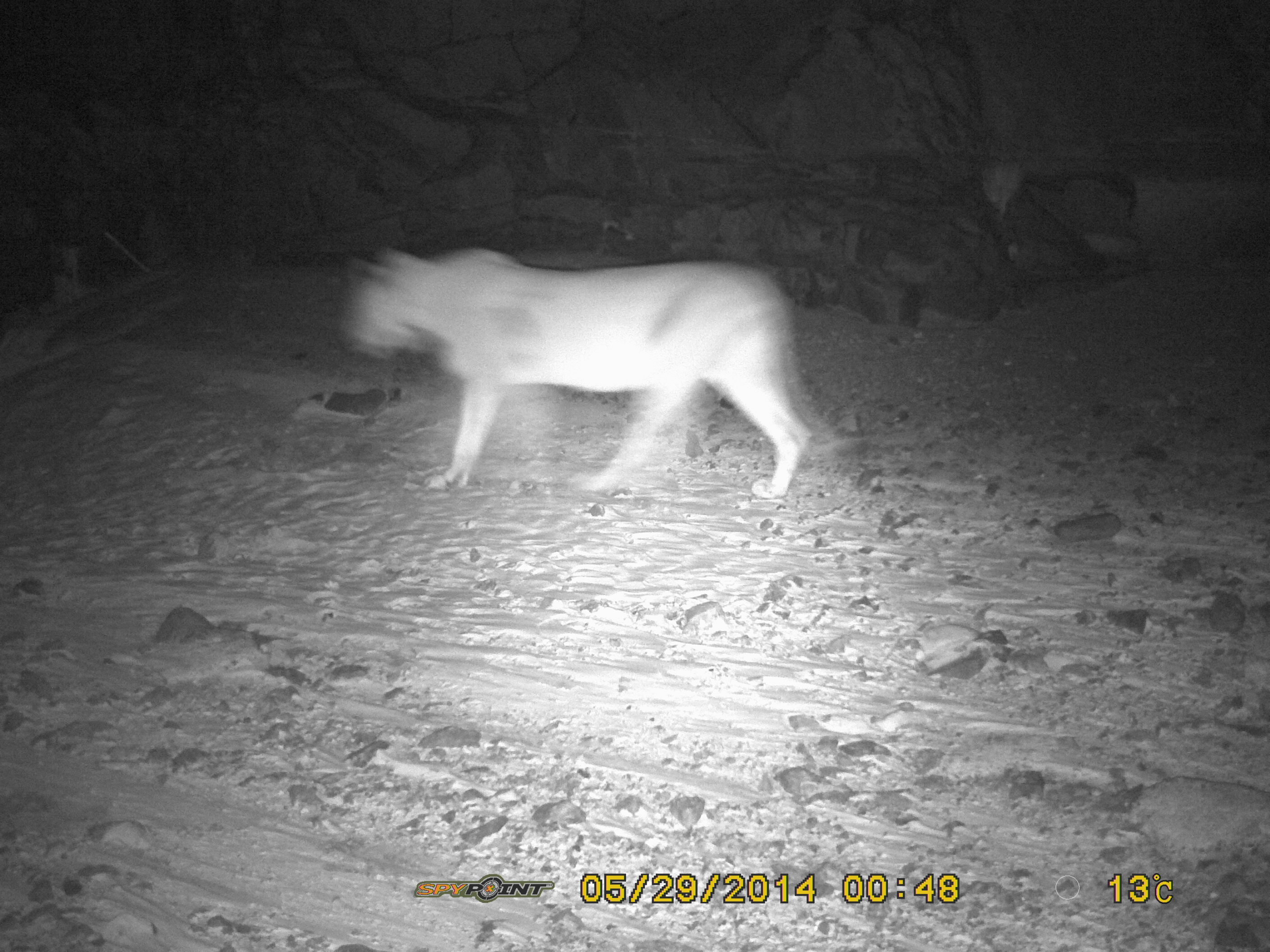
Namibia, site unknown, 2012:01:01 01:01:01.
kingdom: Animalia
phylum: Chordata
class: Mammalia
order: Carnivora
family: Felidae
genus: Panthera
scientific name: Panthera leo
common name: lion